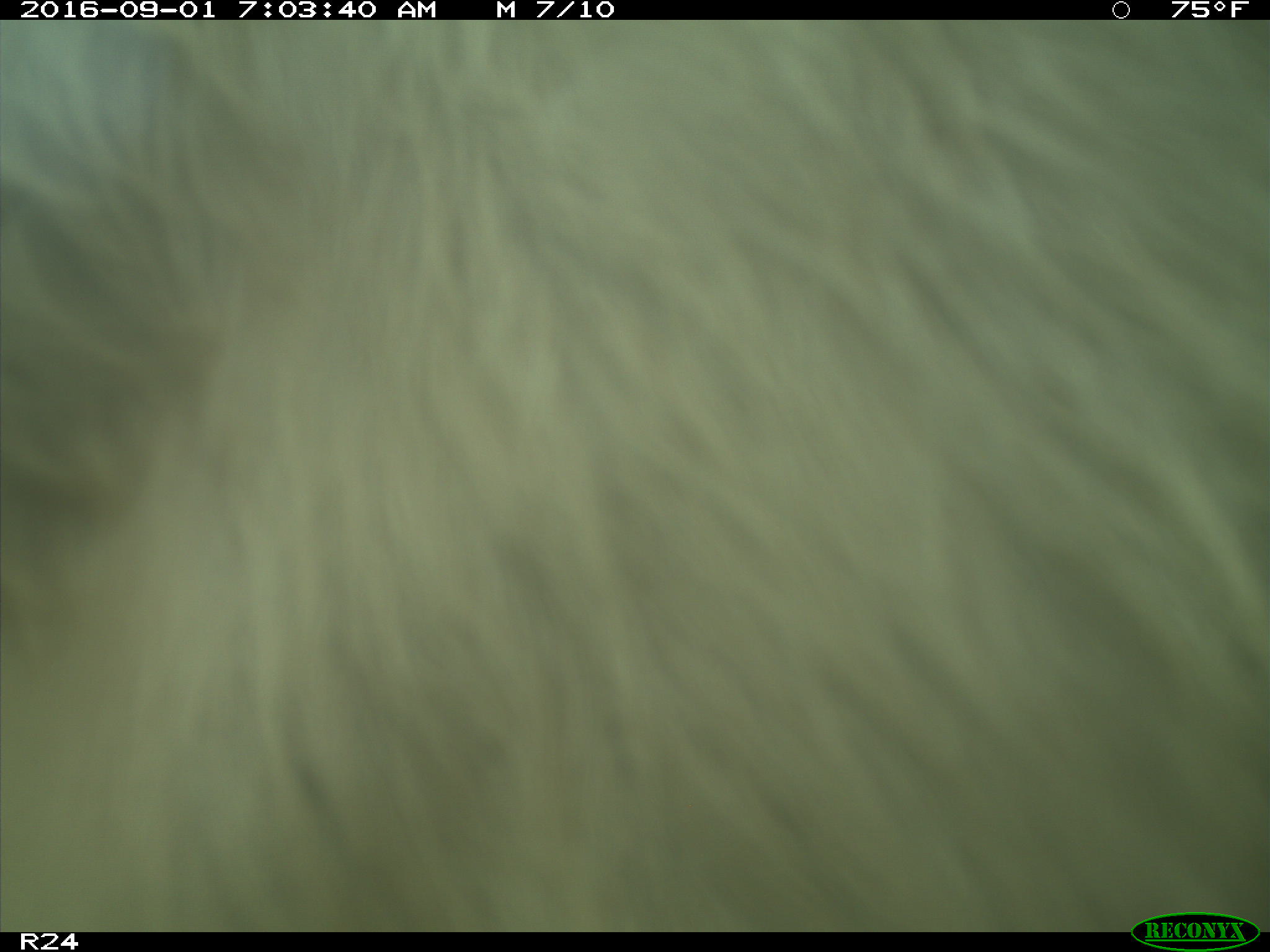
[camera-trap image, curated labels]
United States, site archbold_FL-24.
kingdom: Animalia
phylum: Chordata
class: Mammalia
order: Artiodactyla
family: Bovidae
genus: Bos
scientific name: Bos taurus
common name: domestic cow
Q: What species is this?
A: Bos taurus (domestic cow).